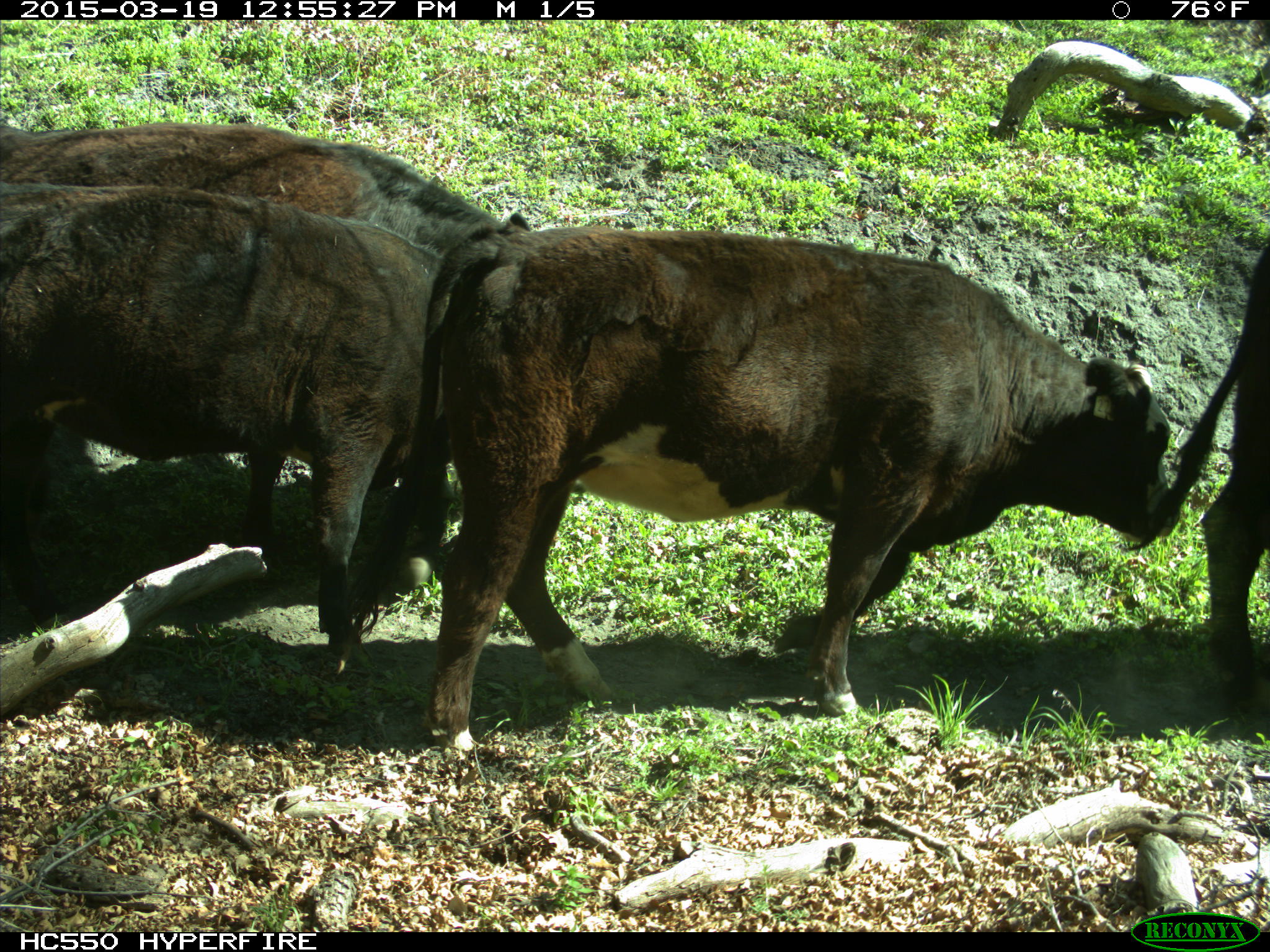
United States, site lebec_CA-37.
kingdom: Animalia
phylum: Chordata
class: Mammalia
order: Artiodactyla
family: Bovidae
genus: Bos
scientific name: Bos taurus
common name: domestic cow